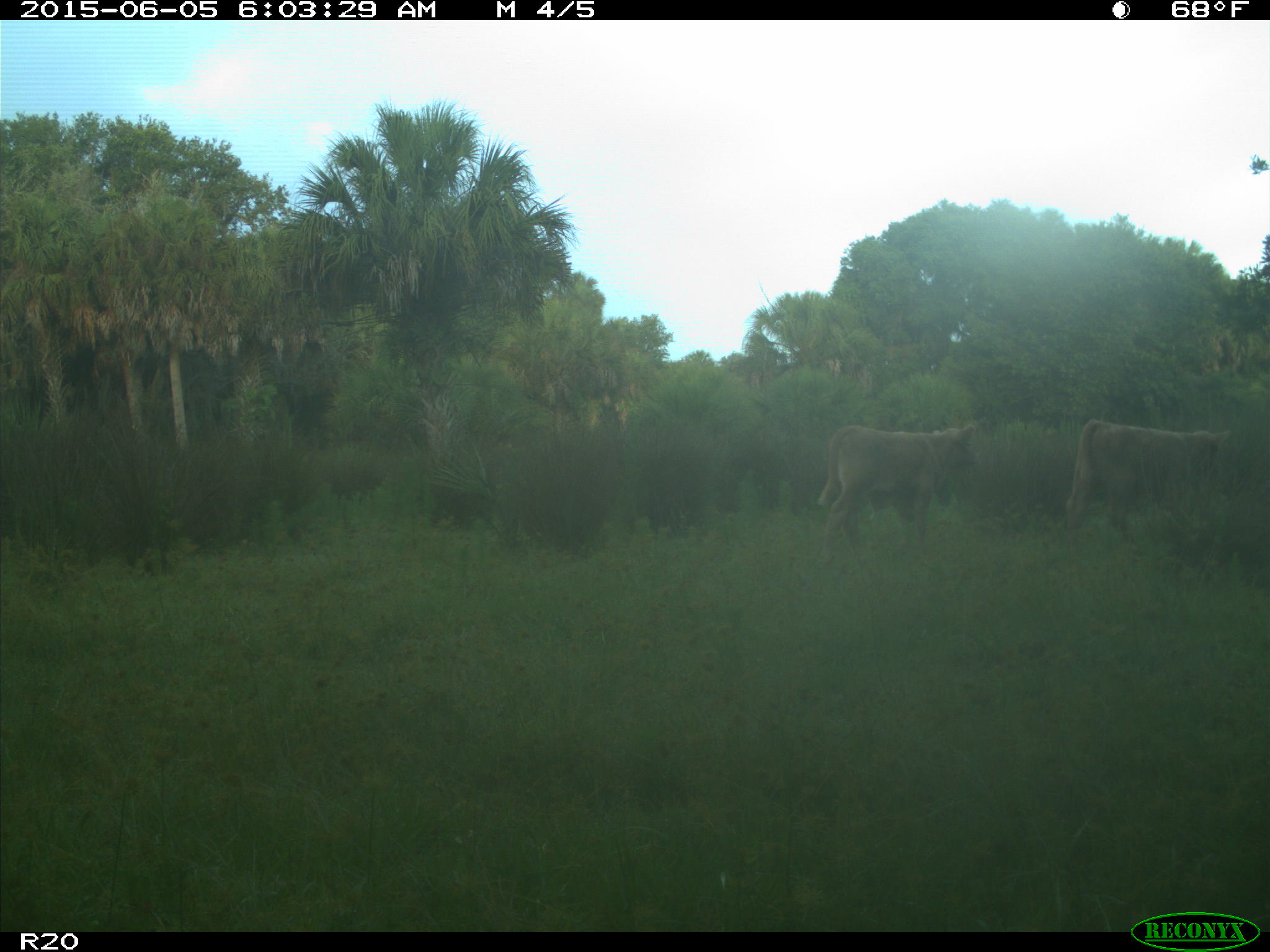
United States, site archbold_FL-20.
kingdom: Animalia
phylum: Chordata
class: Mammalia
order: Artiodactyla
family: Bovidae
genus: Bos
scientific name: Bos taurus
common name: domestic cow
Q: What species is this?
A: Bos taurus (domestic cow).